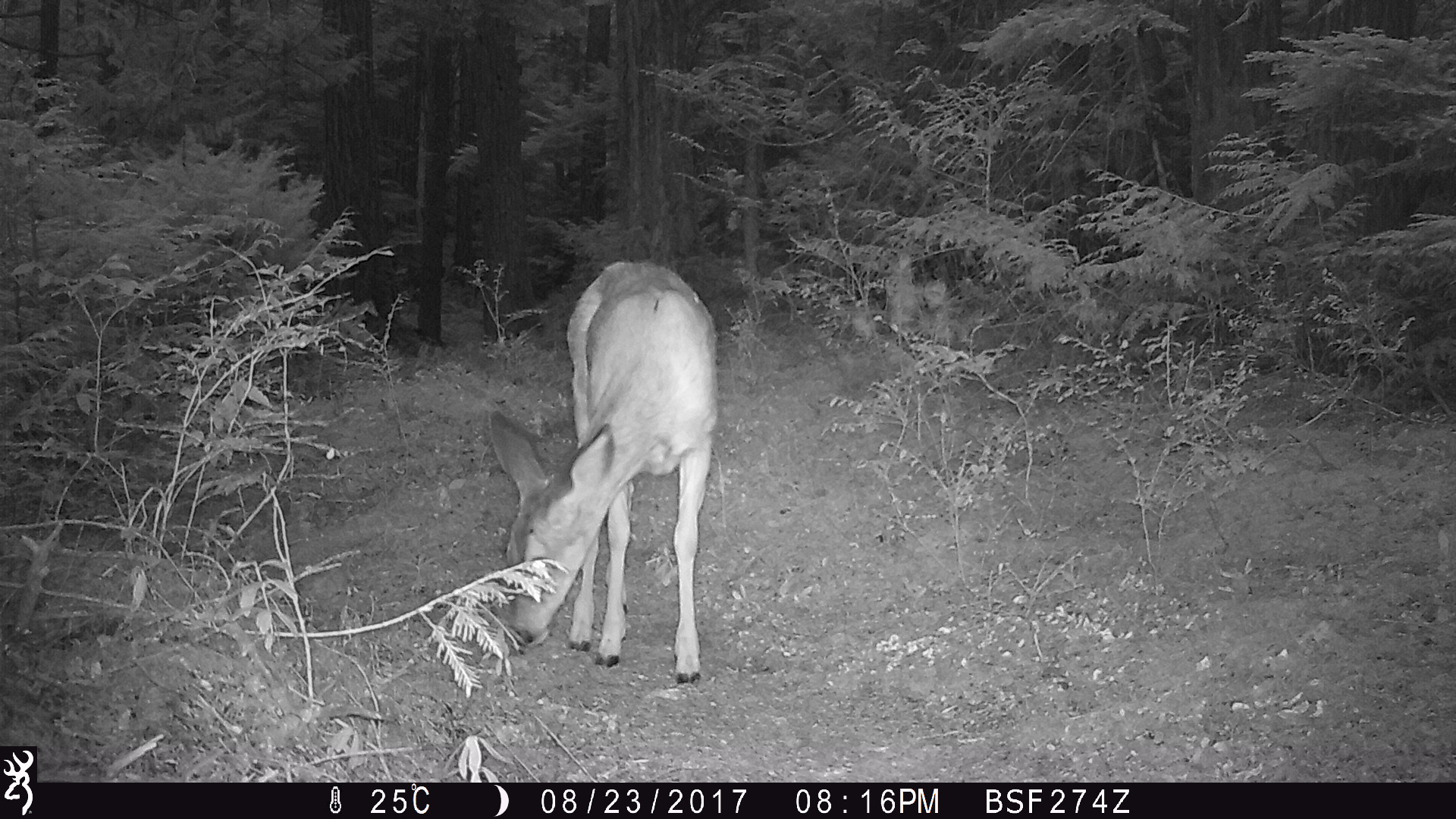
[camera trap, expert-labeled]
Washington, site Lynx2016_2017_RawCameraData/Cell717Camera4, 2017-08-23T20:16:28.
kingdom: Animalia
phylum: Chordata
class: Mammalia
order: Artiodactyla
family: Cervidae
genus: Odocoileus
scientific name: Odocoileus hemionus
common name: mule deer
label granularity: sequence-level